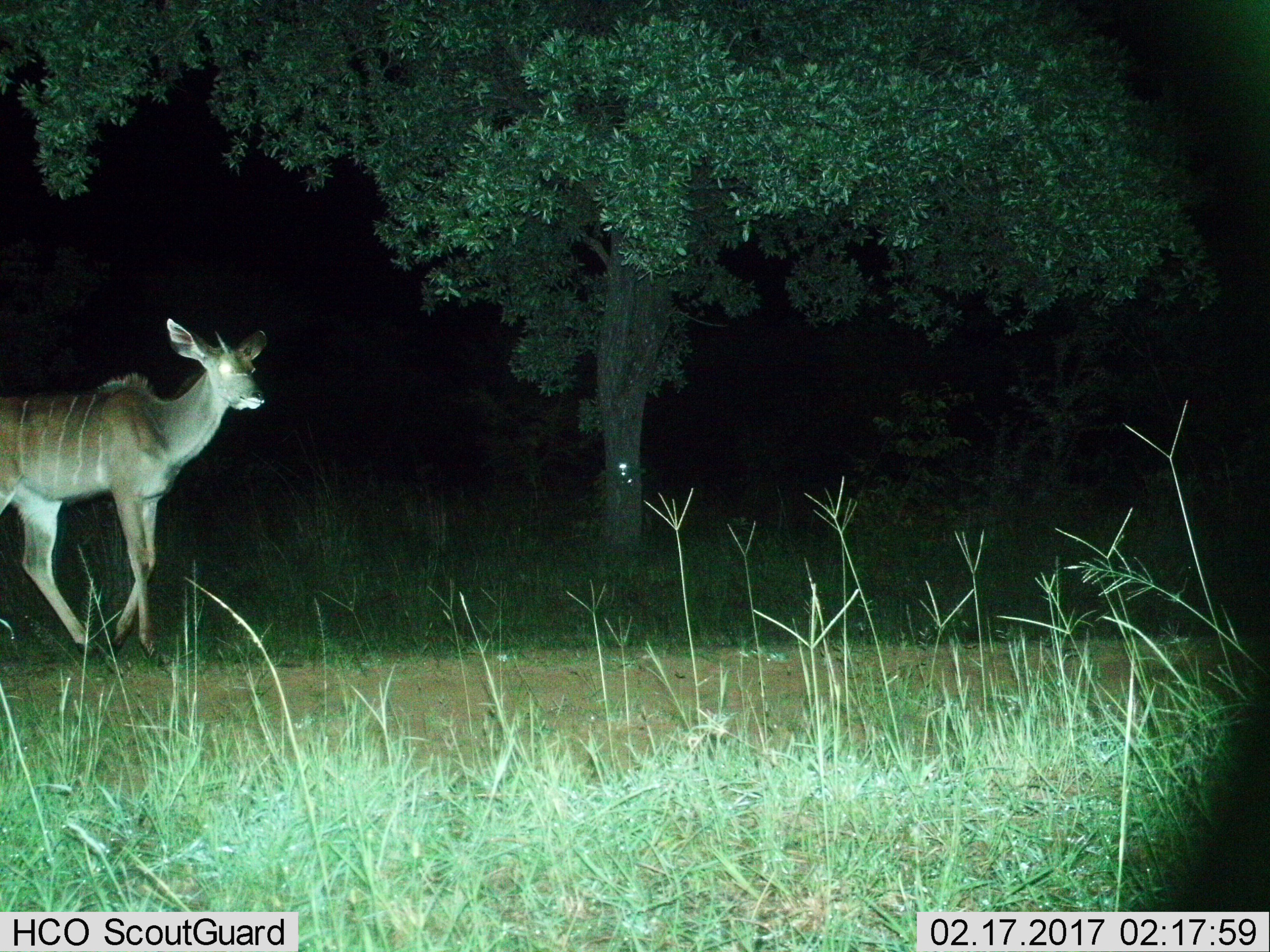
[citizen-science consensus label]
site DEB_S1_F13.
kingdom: Animalia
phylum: Chordata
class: Mammalia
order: Artiodactyla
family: Bovidae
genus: Tragelaphus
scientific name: Tragelaphus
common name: kudu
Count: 1.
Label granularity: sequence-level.